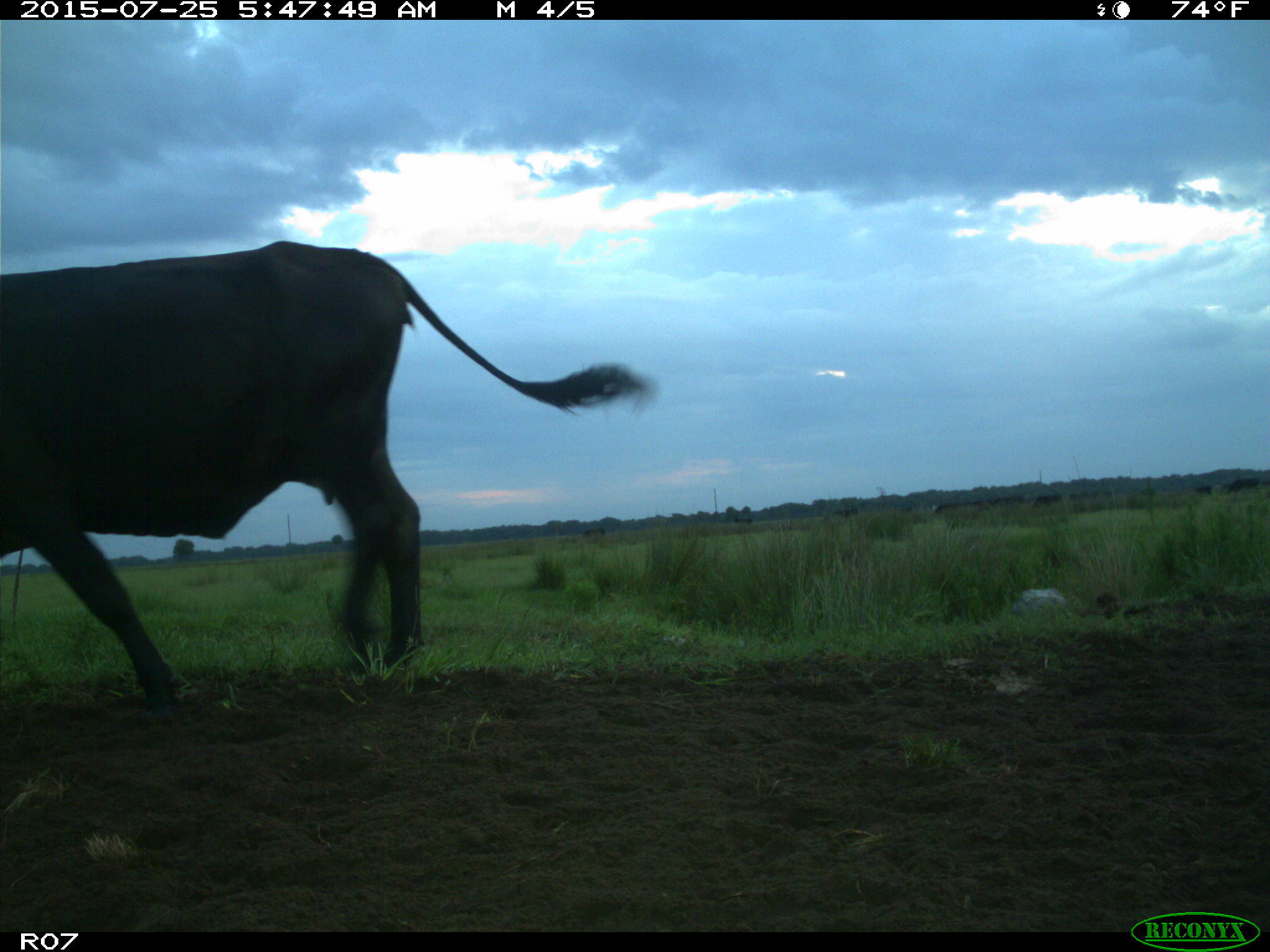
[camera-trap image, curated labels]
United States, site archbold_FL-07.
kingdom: Animalia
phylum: Chordata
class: Mammalia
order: Artiodactyla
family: Bovidae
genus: Bos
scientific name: Bos taurus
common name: domestic cow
Bos taurus (domestic cow).